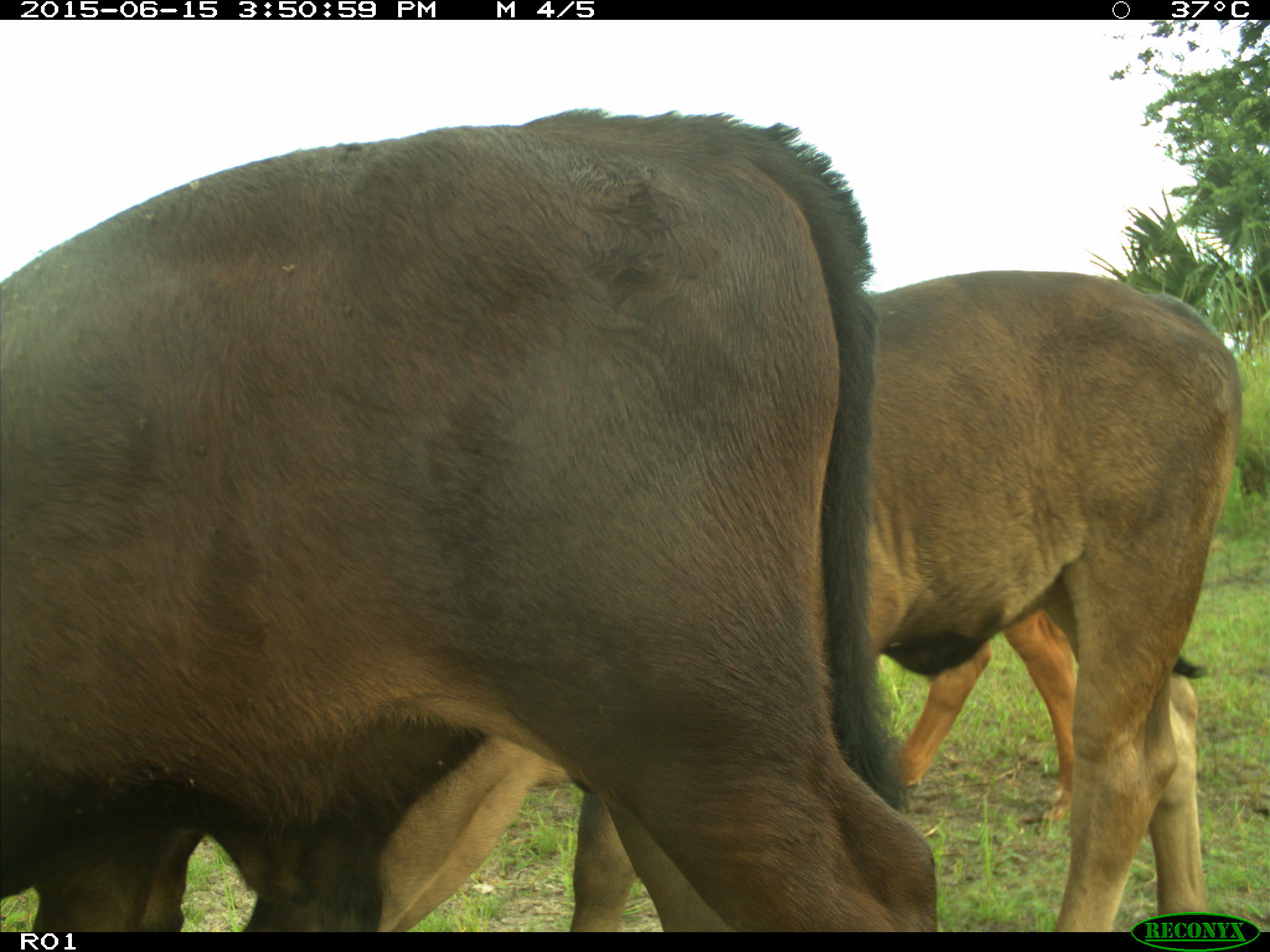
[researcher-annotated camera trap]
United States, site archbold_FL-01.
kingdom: Animalia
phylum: Chordata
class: Mammalia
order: Artiodactyla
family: Bovidae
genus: Bos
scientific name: Bos taurus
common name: domestic cow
Bos taurus (domestic cow).